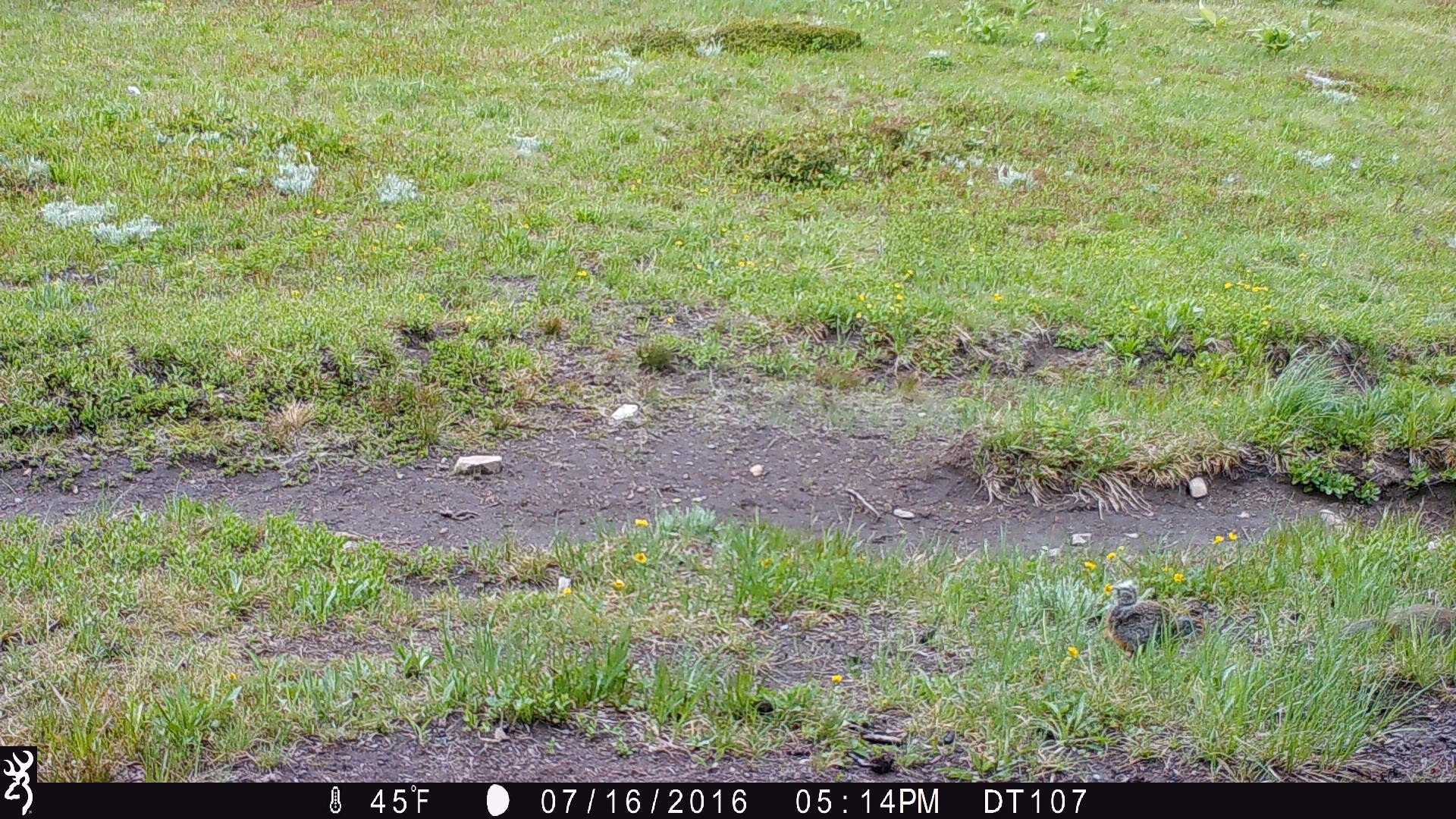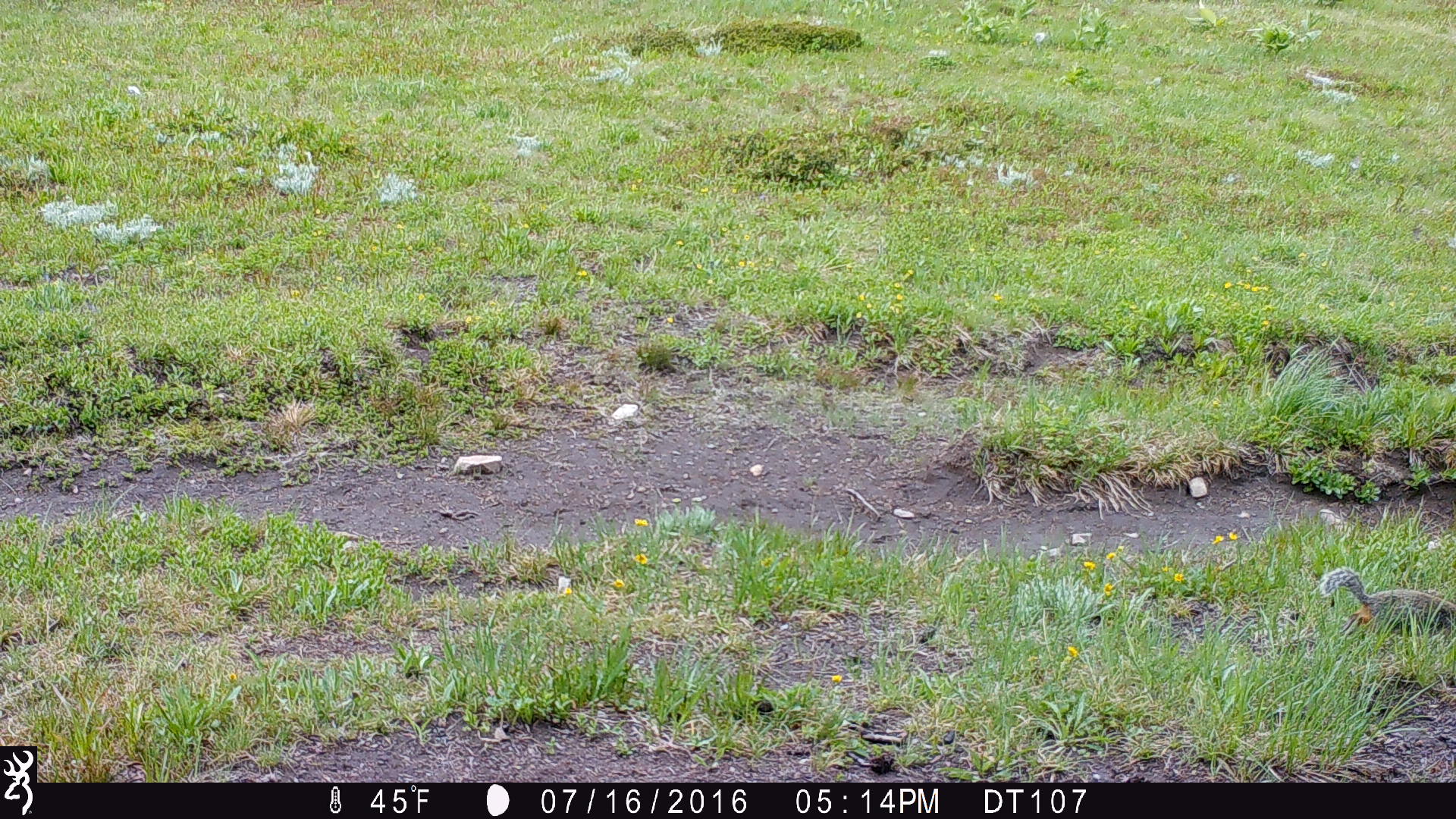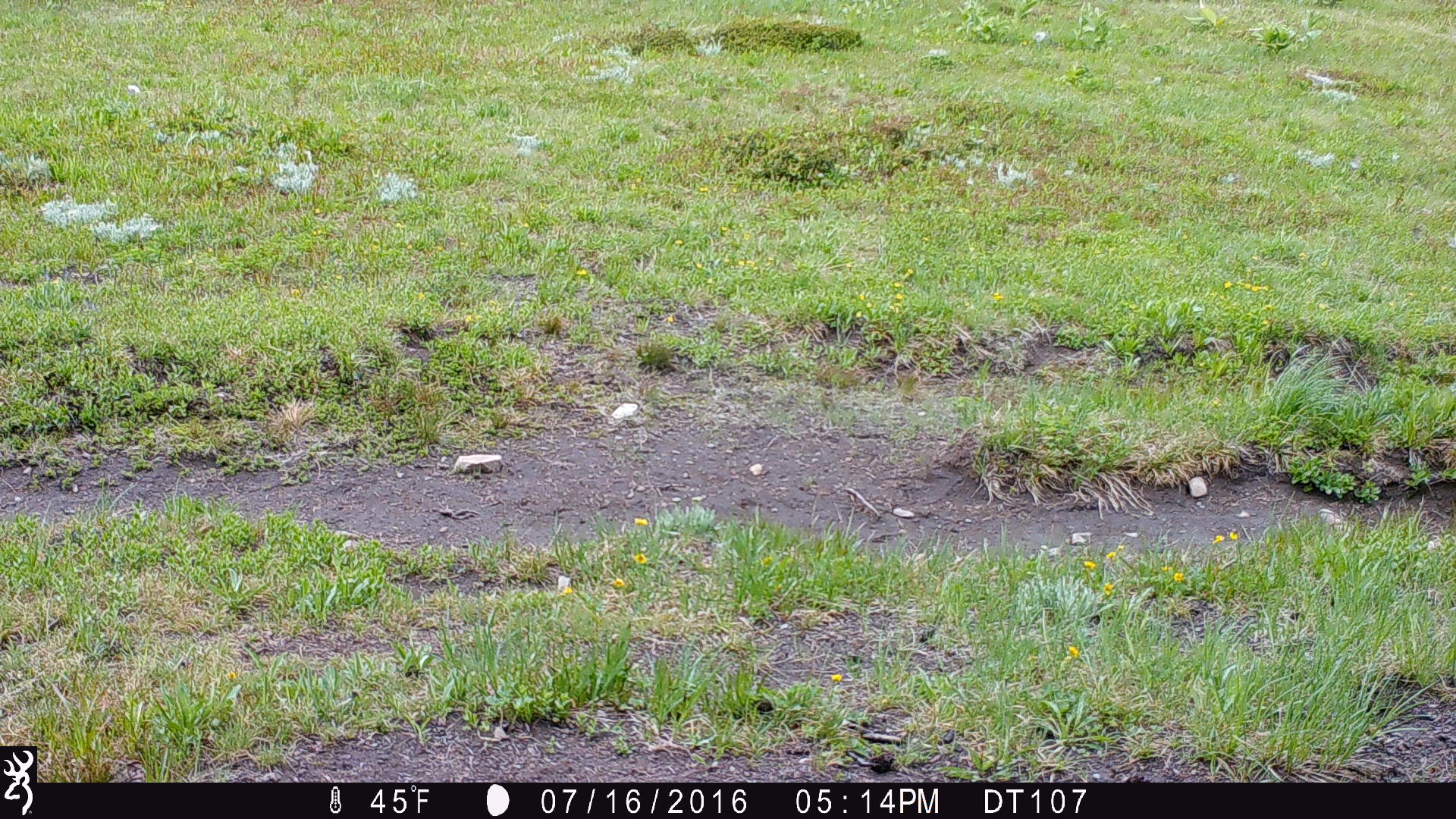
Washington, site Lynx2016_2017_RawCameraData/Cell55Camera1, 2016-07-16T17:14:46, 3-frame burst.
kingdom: Animalia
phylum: Chordata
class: Mammalia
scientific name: Mammalia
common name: small mammal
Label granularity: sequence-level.